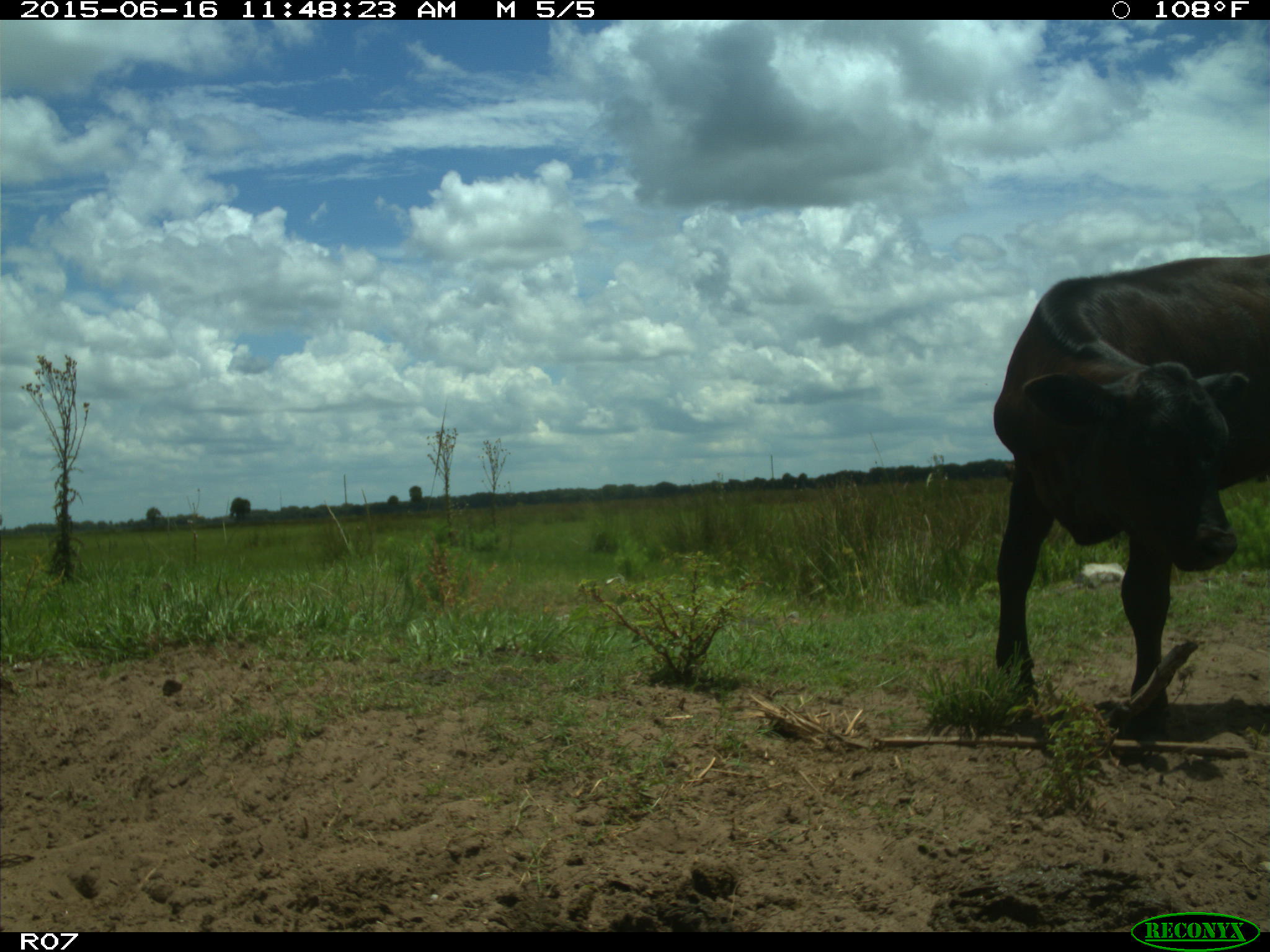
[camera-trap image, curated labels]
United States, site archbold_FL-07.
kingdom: Animalia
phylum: Chordata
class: Mammalia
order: Artiodactyla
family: Bovidae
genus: Bos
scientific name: Bos taurus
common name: domestic cow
Bos taurus (domestic cow).